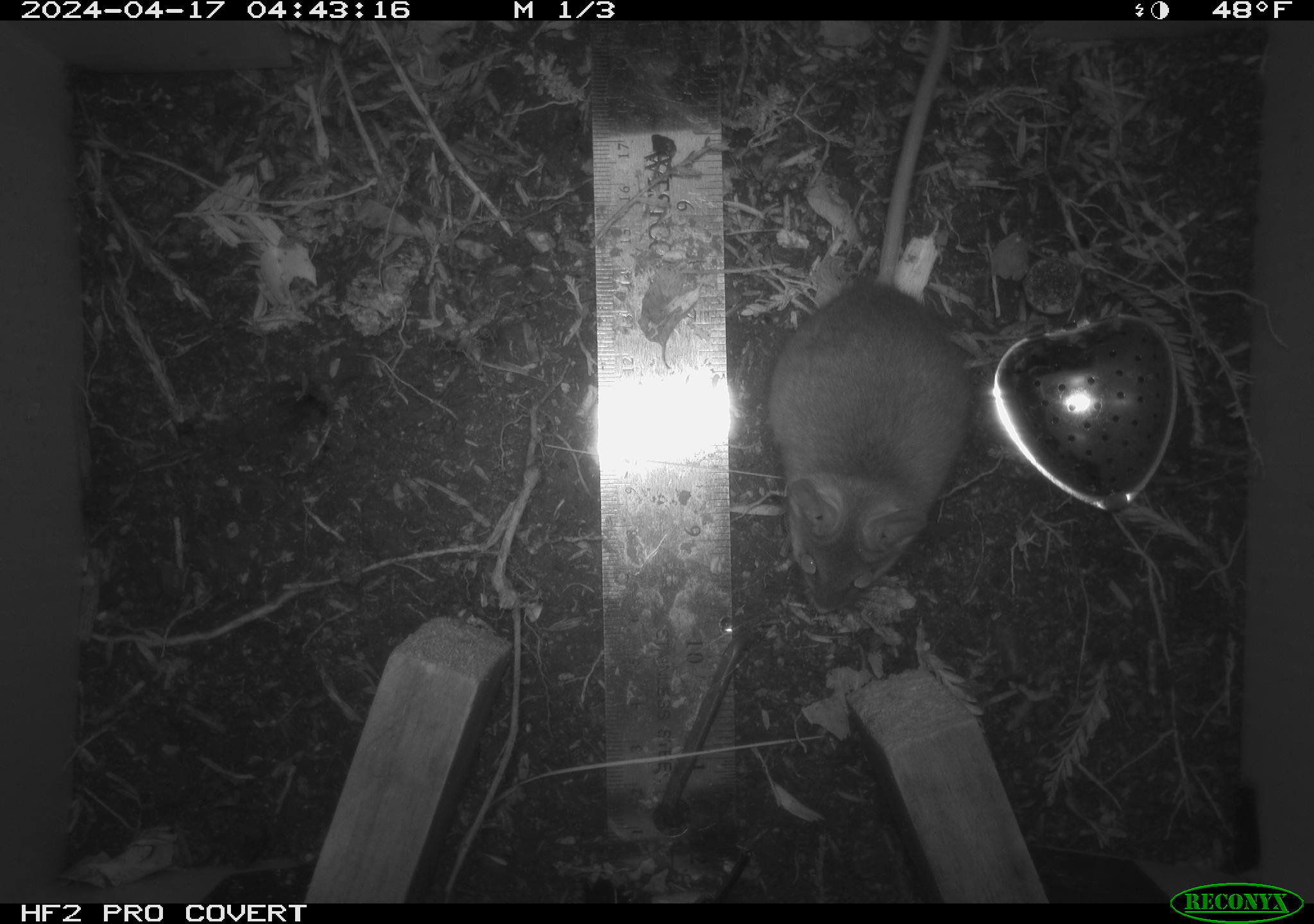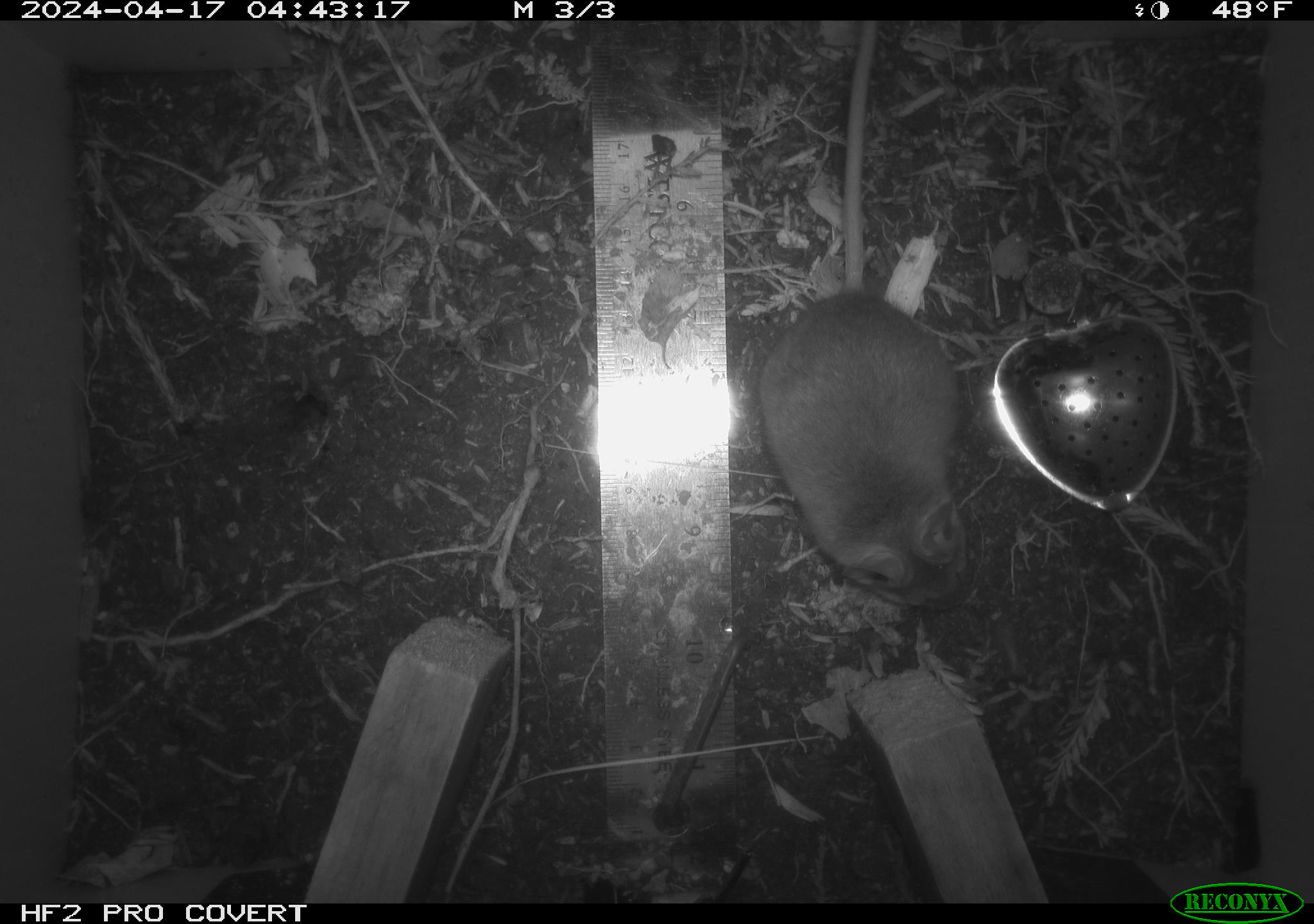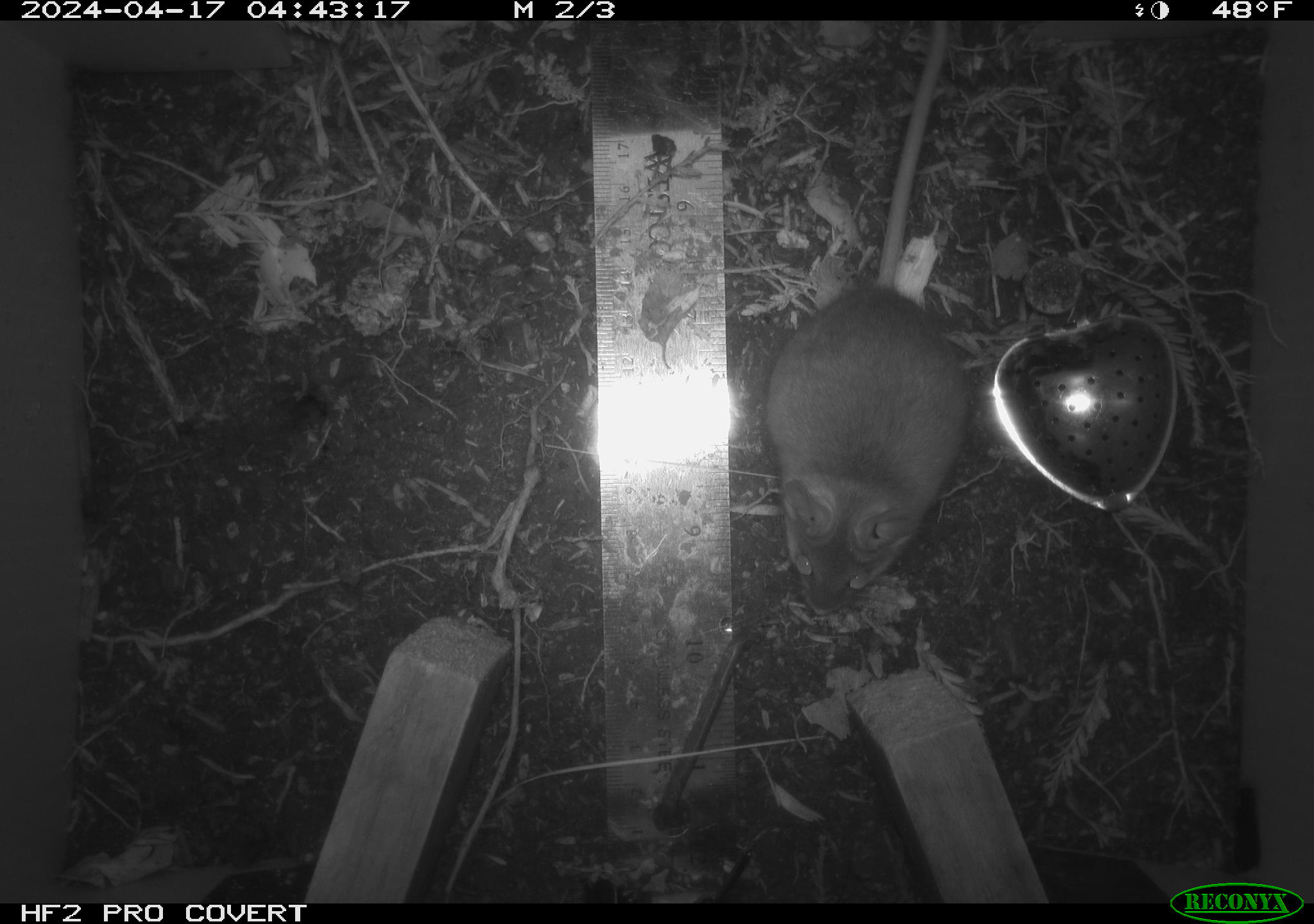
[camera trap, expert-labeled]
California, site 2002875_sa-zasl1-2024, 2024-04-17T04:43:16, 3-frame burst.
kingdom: Animalia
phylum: Chordata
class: Mammalia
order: Rodentia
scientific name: Rodentia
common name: rodent